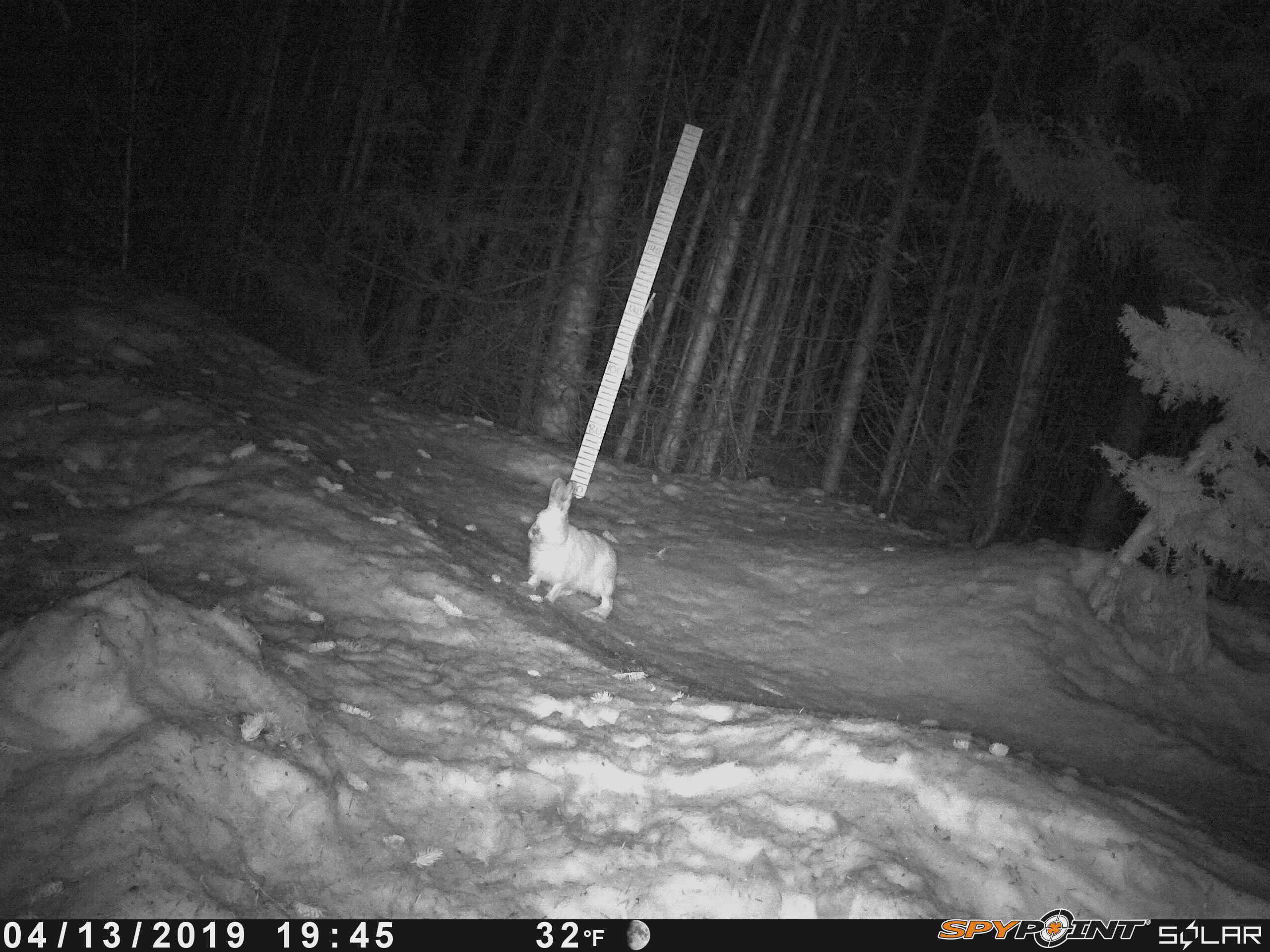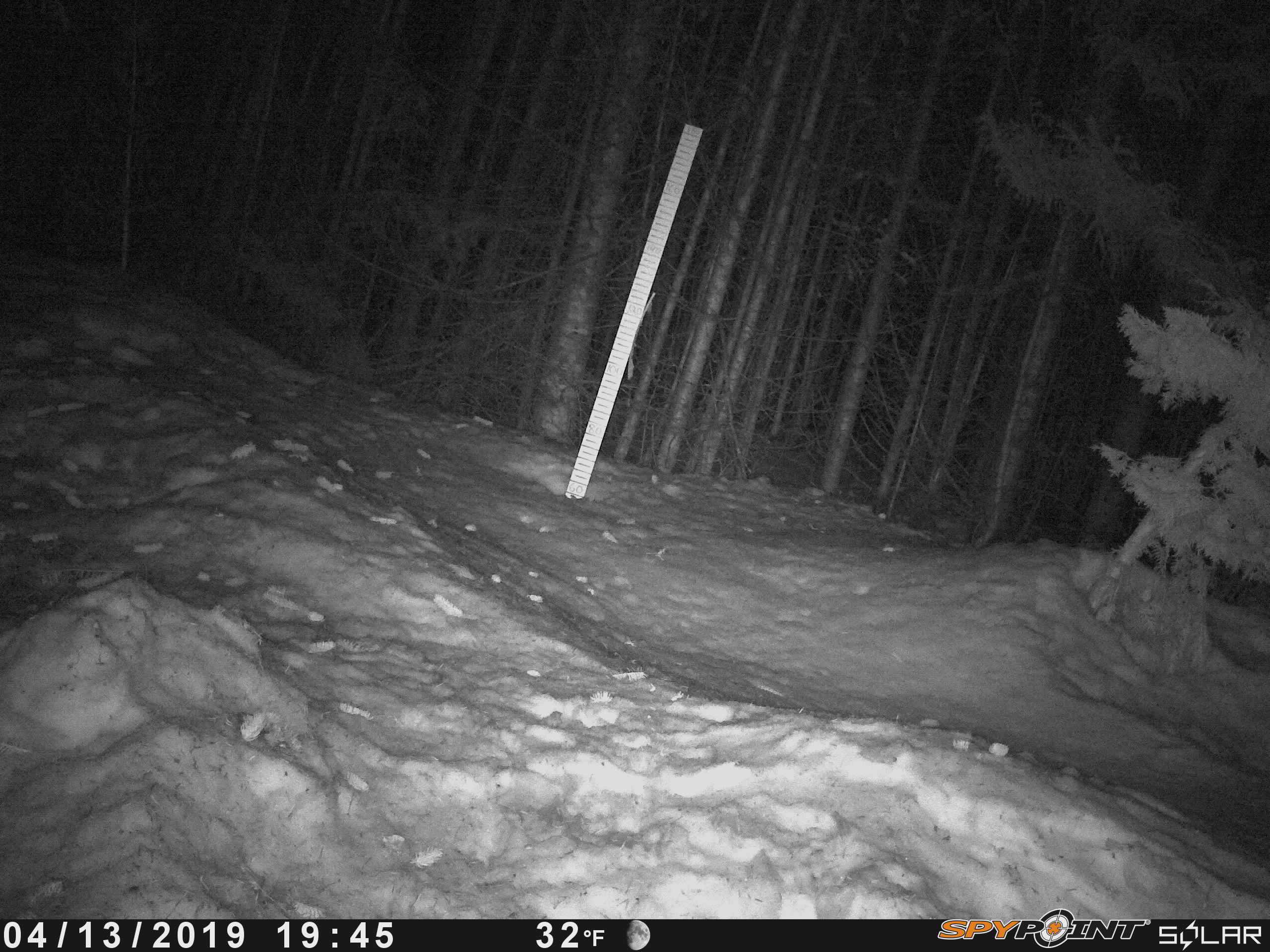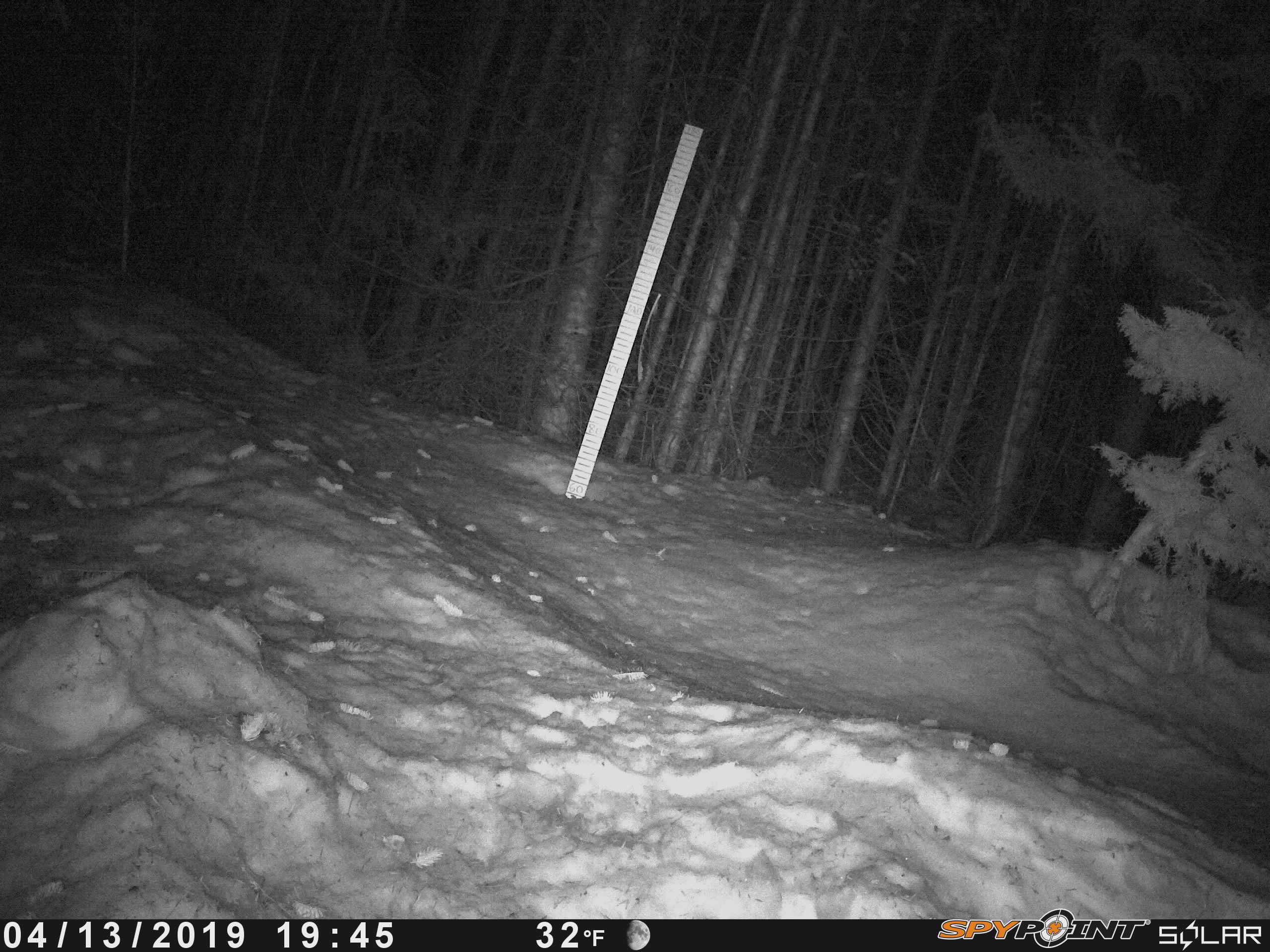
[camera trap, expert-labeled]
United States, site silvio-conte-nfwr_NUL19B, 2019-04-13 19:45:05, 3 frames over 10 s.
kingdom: Animalia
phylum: Chordata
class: Mammalia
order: Lagomorpha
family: Leporidae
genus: Lepus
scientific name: Lepus americanus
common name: snowshoe hare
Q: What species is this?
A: Snowshoe hare (Lepus americanus).